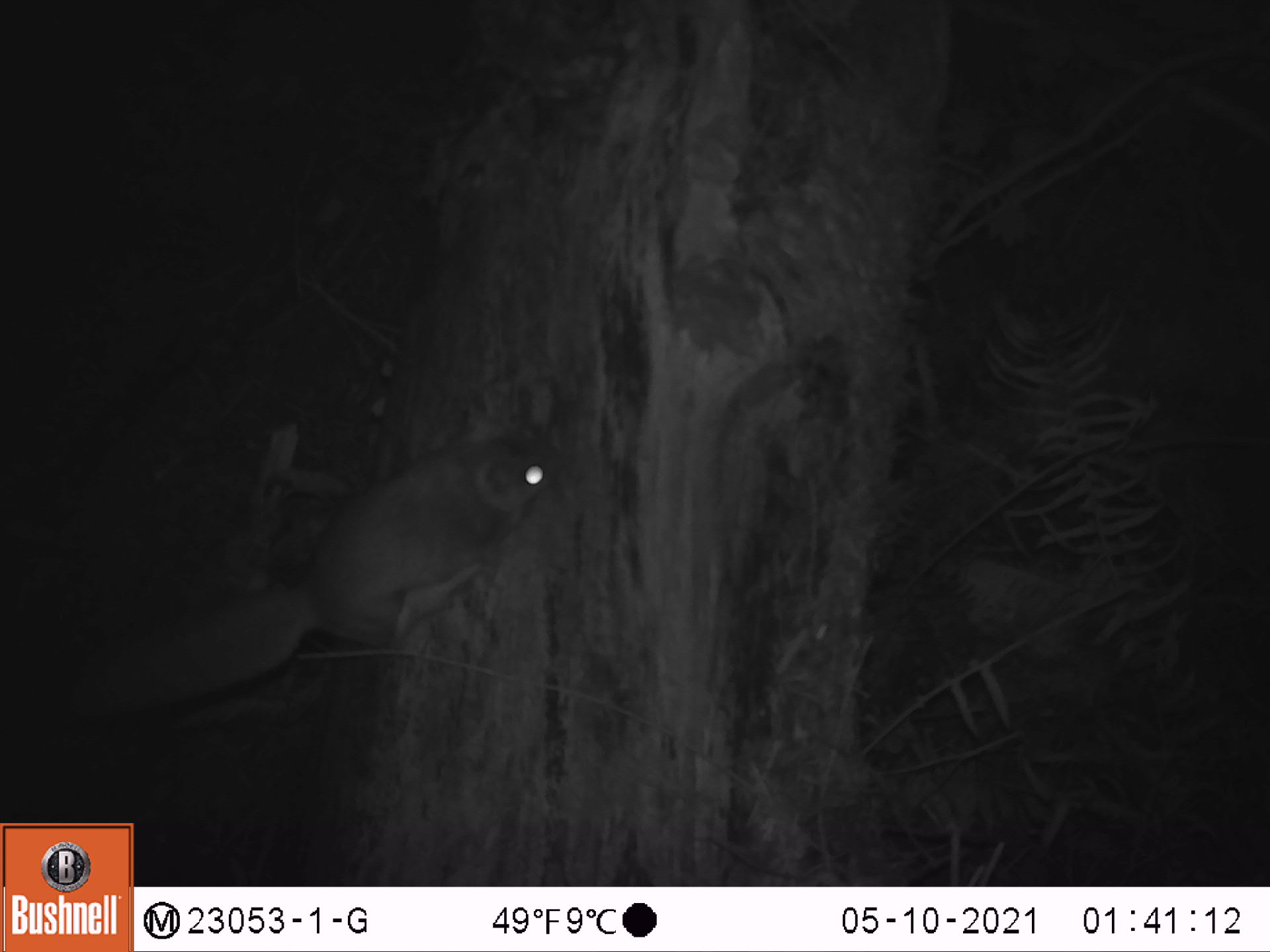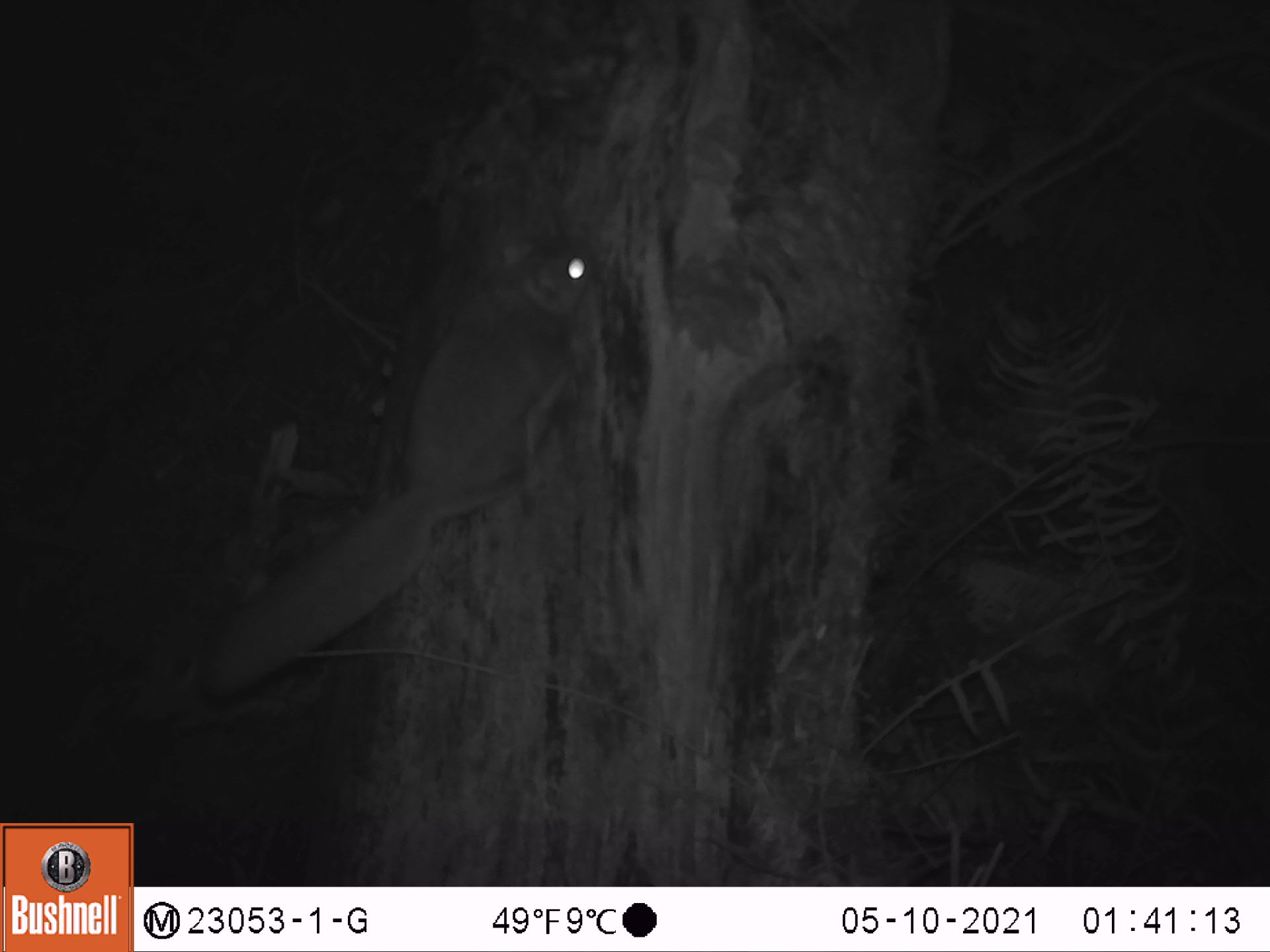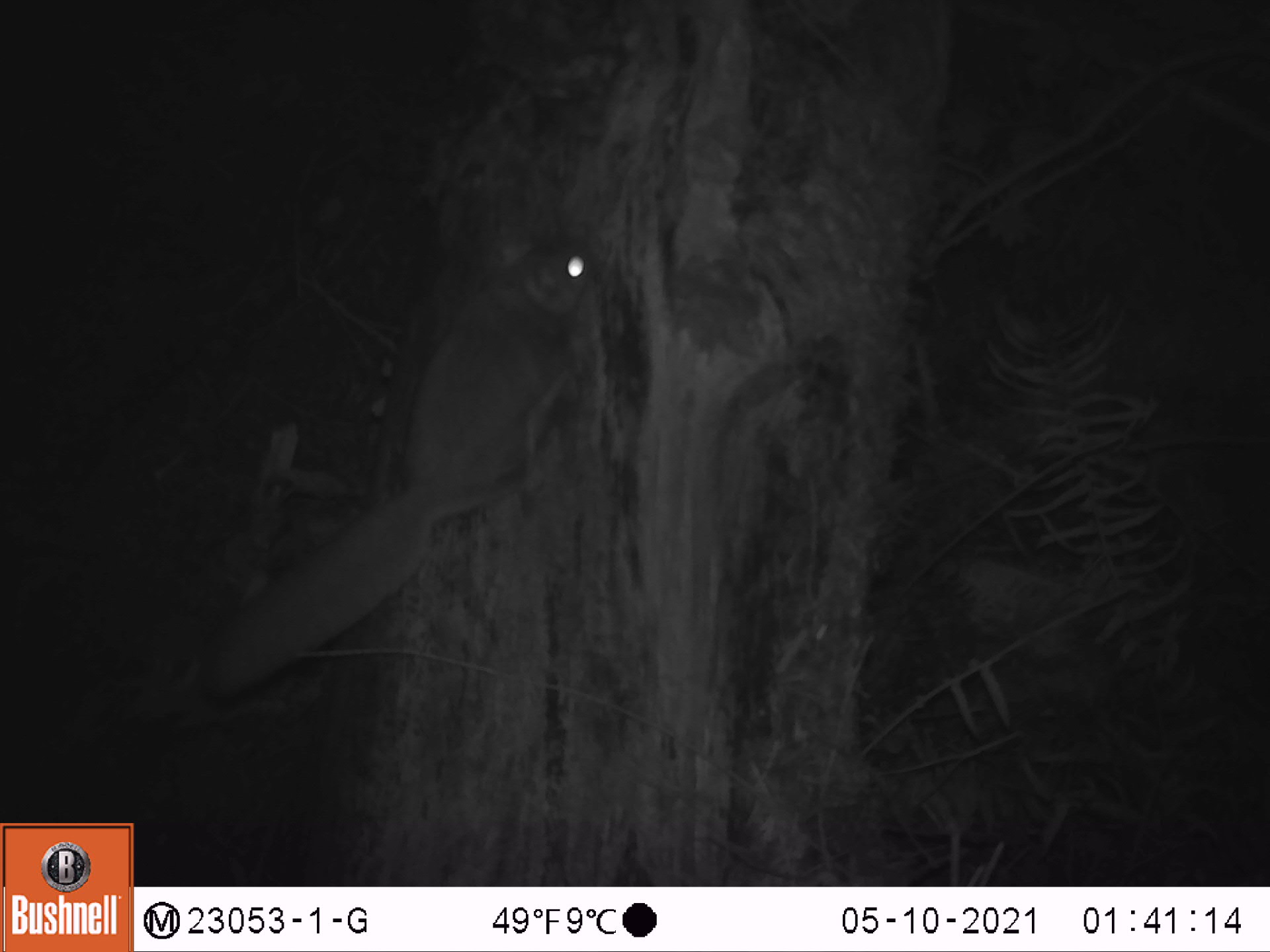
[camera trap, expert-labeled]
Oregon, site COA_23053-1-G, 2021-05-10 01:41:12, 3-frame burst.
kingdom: Animalia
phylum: Chordata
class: Mammalia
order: Rodentia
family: Sciuridae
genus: Glaucomys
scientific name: Glaucomys oregonensis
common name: humboldt's flying squirrel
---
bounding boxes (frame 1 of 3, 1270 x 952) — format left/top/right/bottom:
humboldt's flying squirrel: 58/398/584/736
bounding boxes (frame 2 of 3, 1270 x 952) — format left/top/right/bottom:
humboldt's flying squirrel: 194/224/611/705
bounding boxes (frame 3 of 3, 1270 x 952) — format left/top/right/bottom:
humboldt's flying squirrel: 197/221/602/705